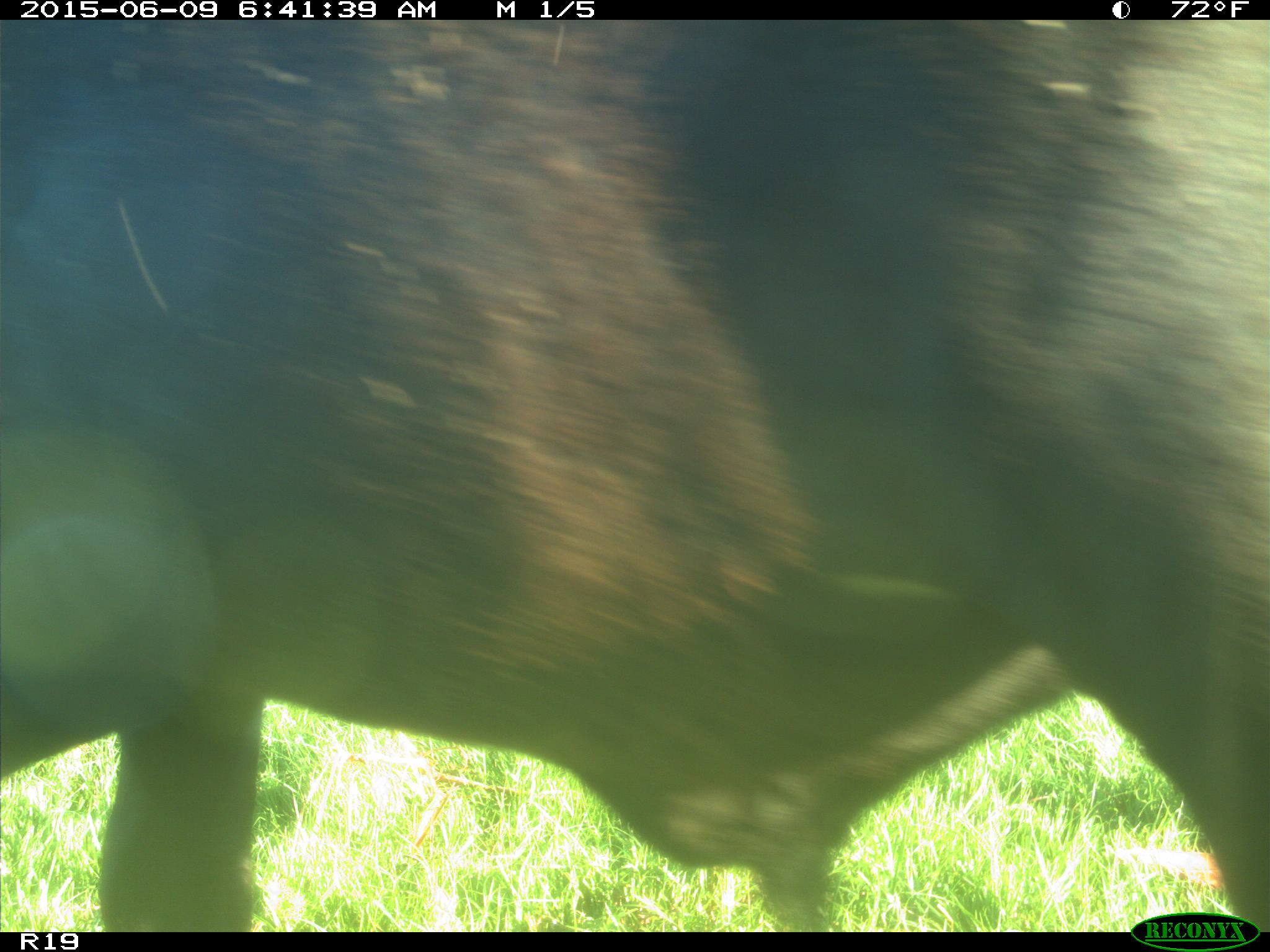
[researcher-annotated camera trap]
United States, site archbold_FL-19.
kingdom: Animalia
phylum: Chordata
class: Mammalia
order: Artiodactyla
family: Bovidae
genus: Bos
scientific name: Bos taurus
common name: domestic cow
Bos taurus (domestic cow).